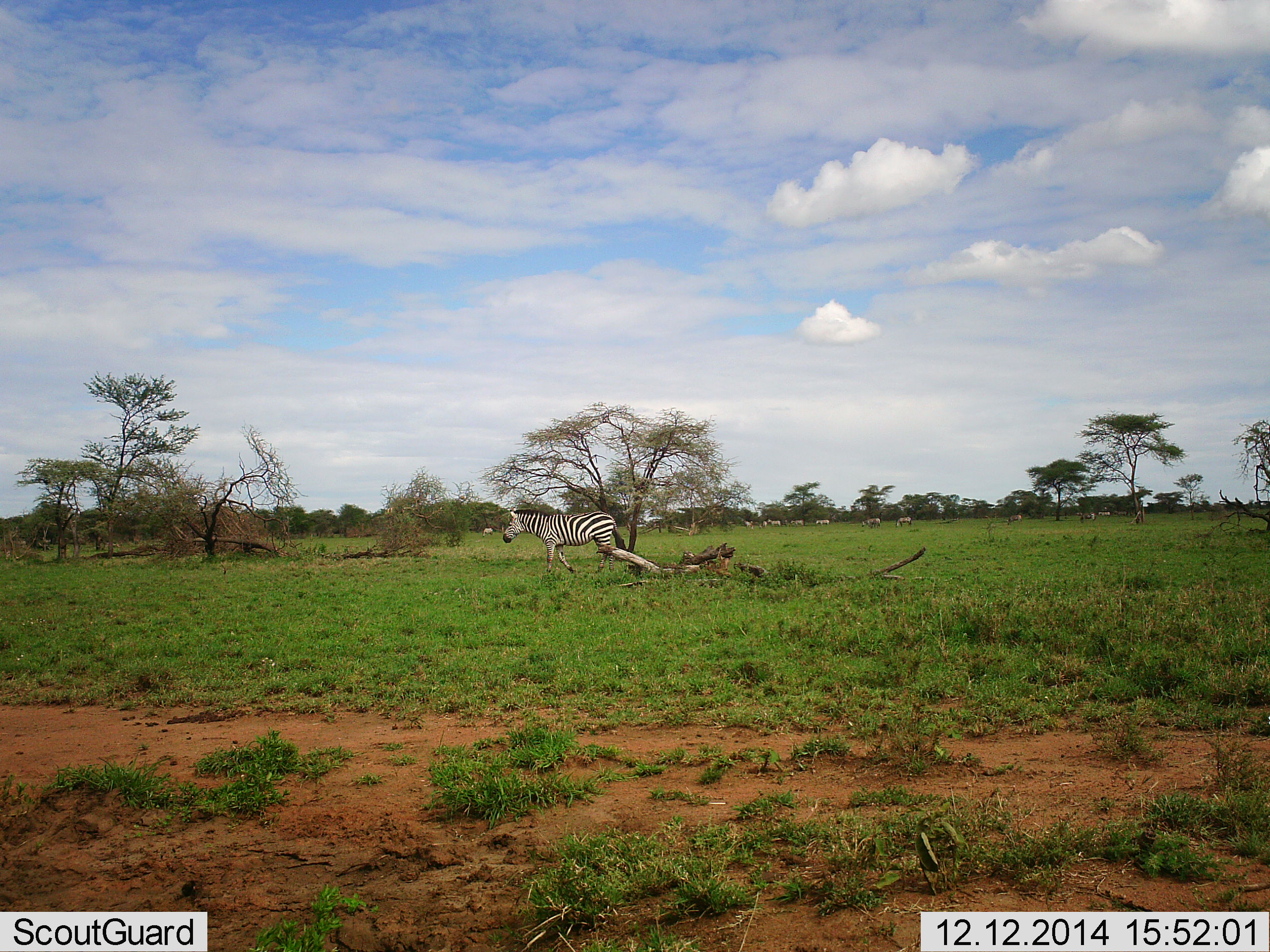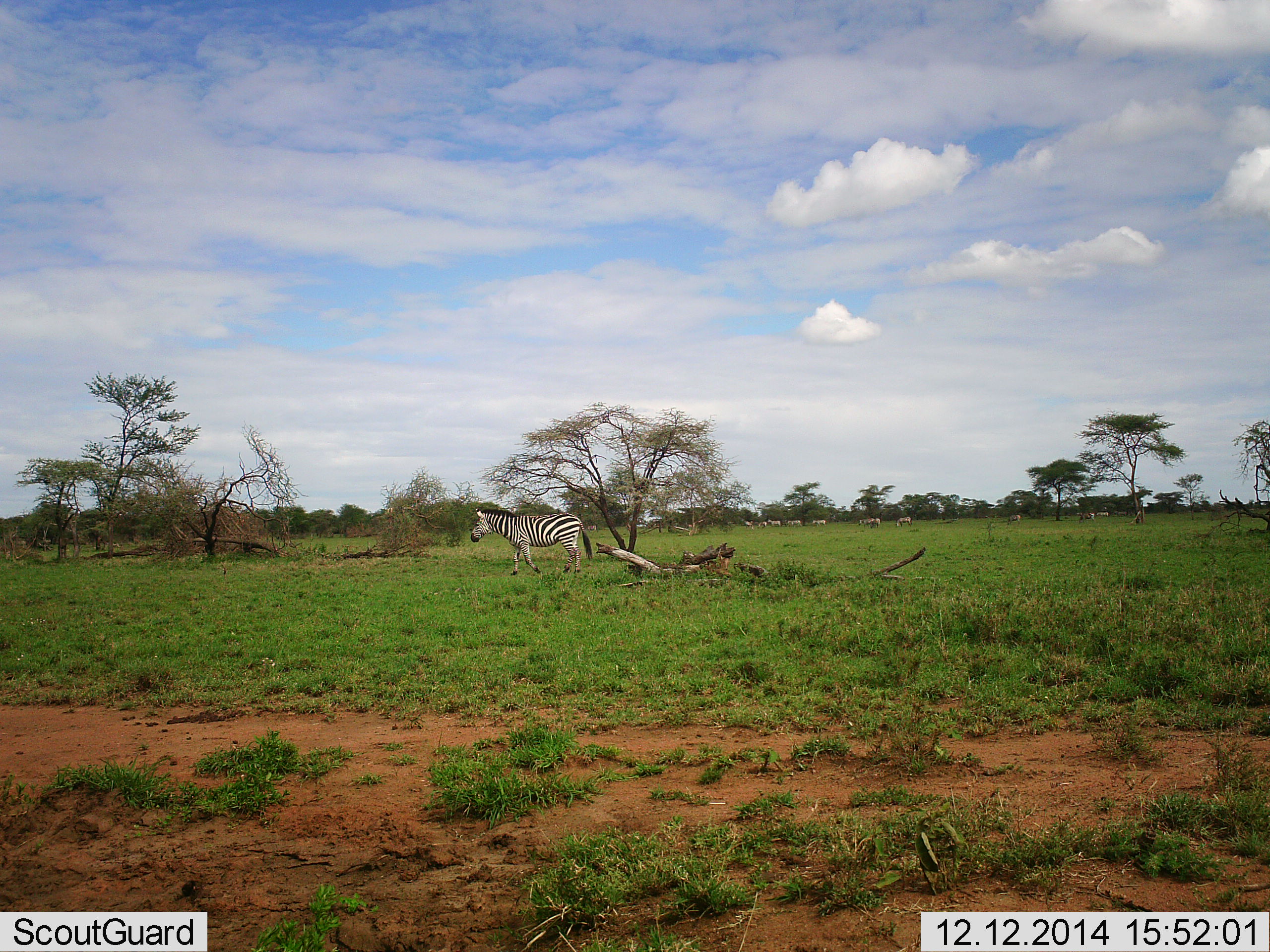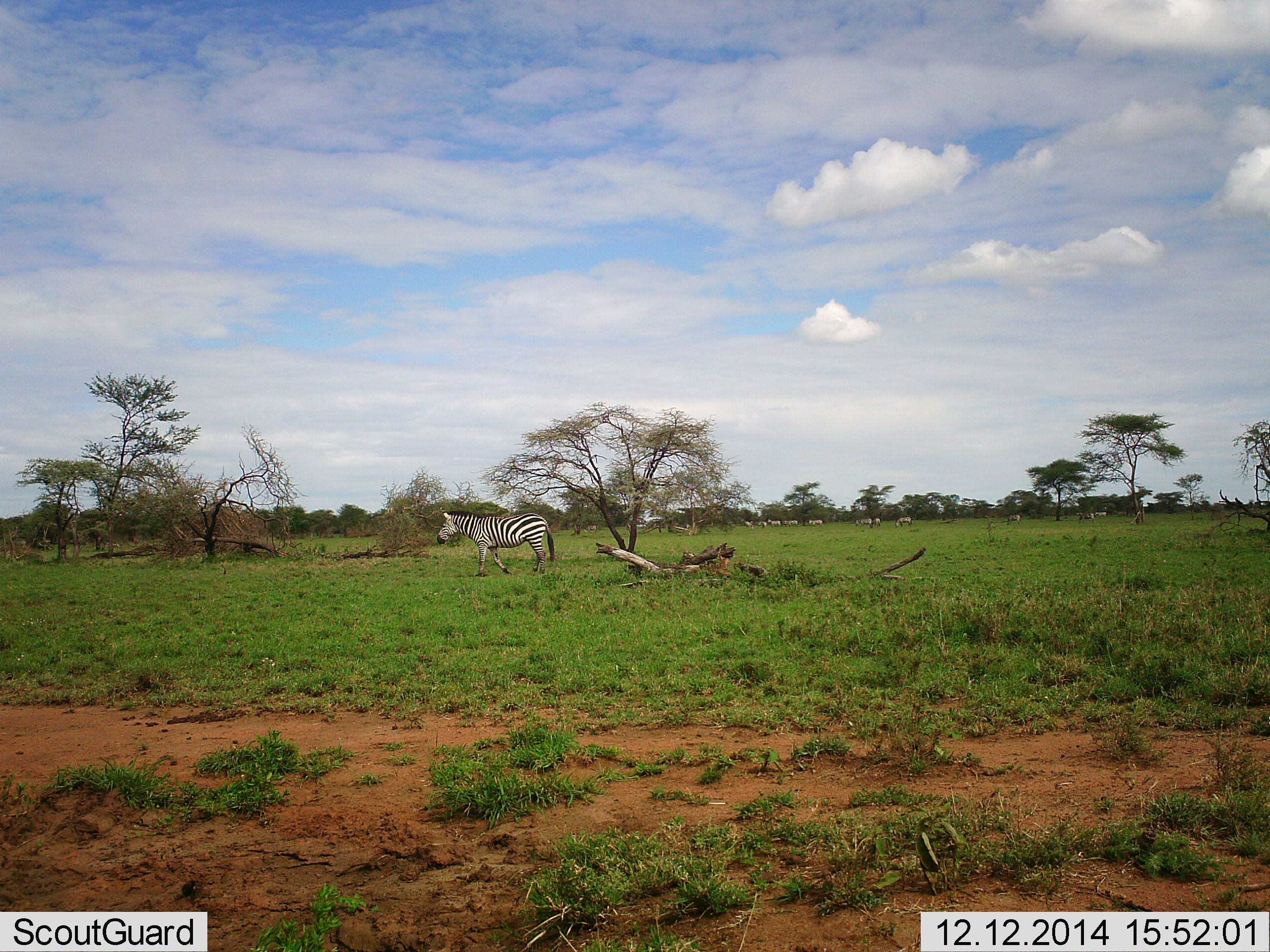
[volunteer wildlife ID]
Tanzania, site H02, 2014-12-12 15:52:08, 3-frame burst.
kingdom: Animalia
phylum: Chordata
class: Mammalia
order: Perissodactyla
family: Equidae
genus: Equus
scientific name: Equus quagga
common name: plains zebra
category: zebra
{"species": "zebra (plains zebra) (Equus quagga)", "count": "1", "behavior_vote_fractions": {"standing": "20%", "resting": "0%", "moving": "90%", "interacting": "0%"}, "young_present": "0%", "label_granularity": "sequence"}